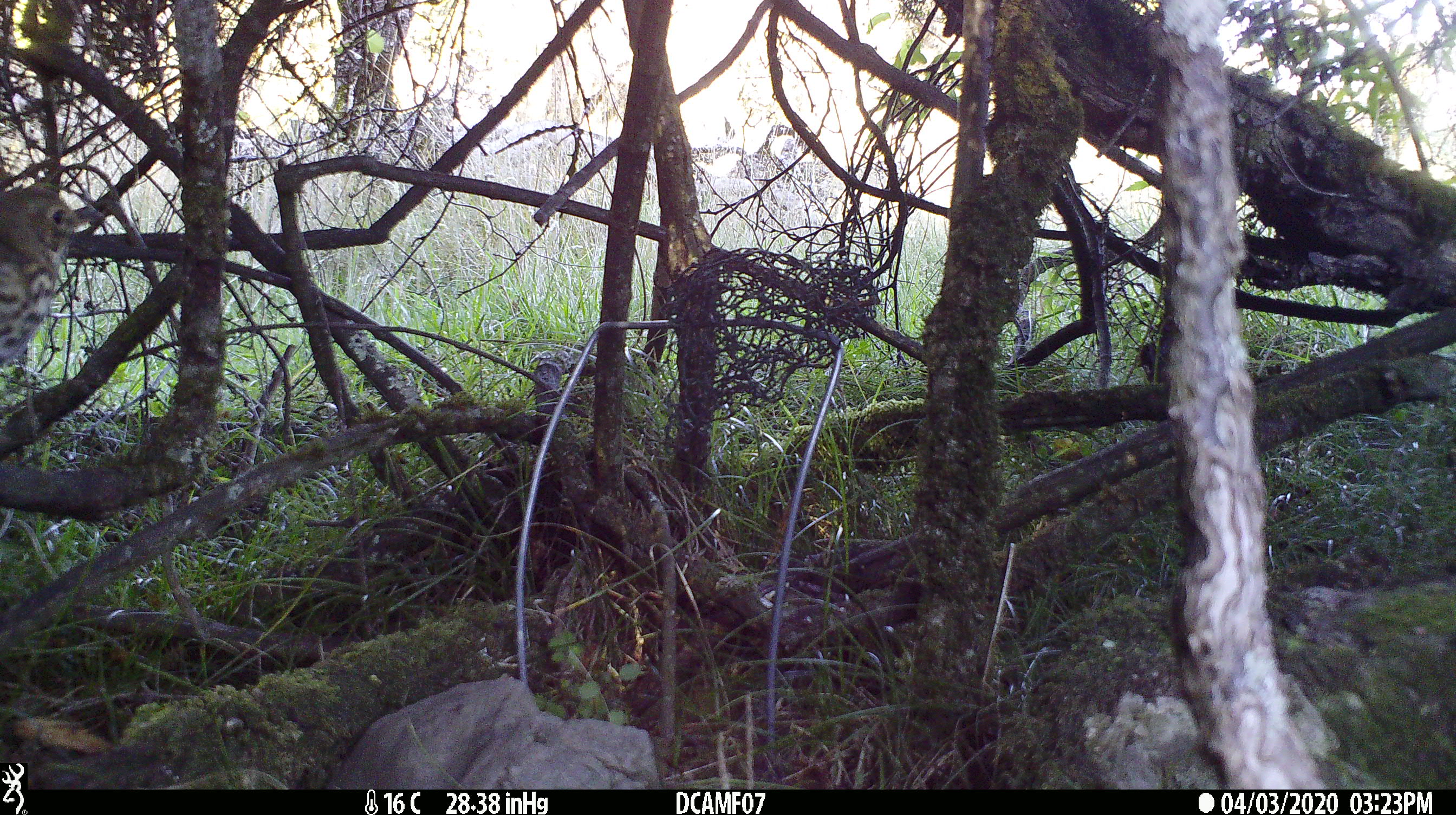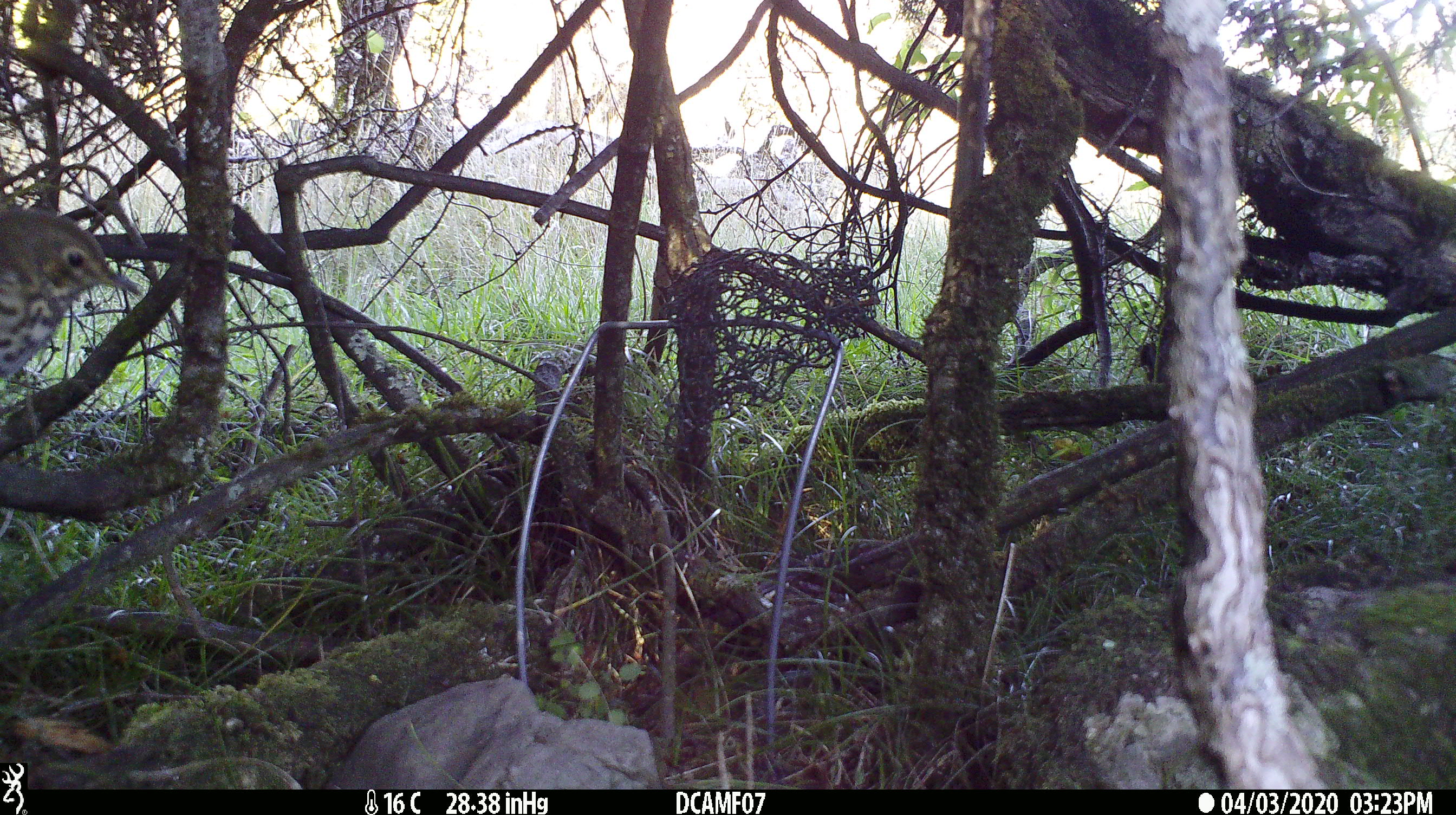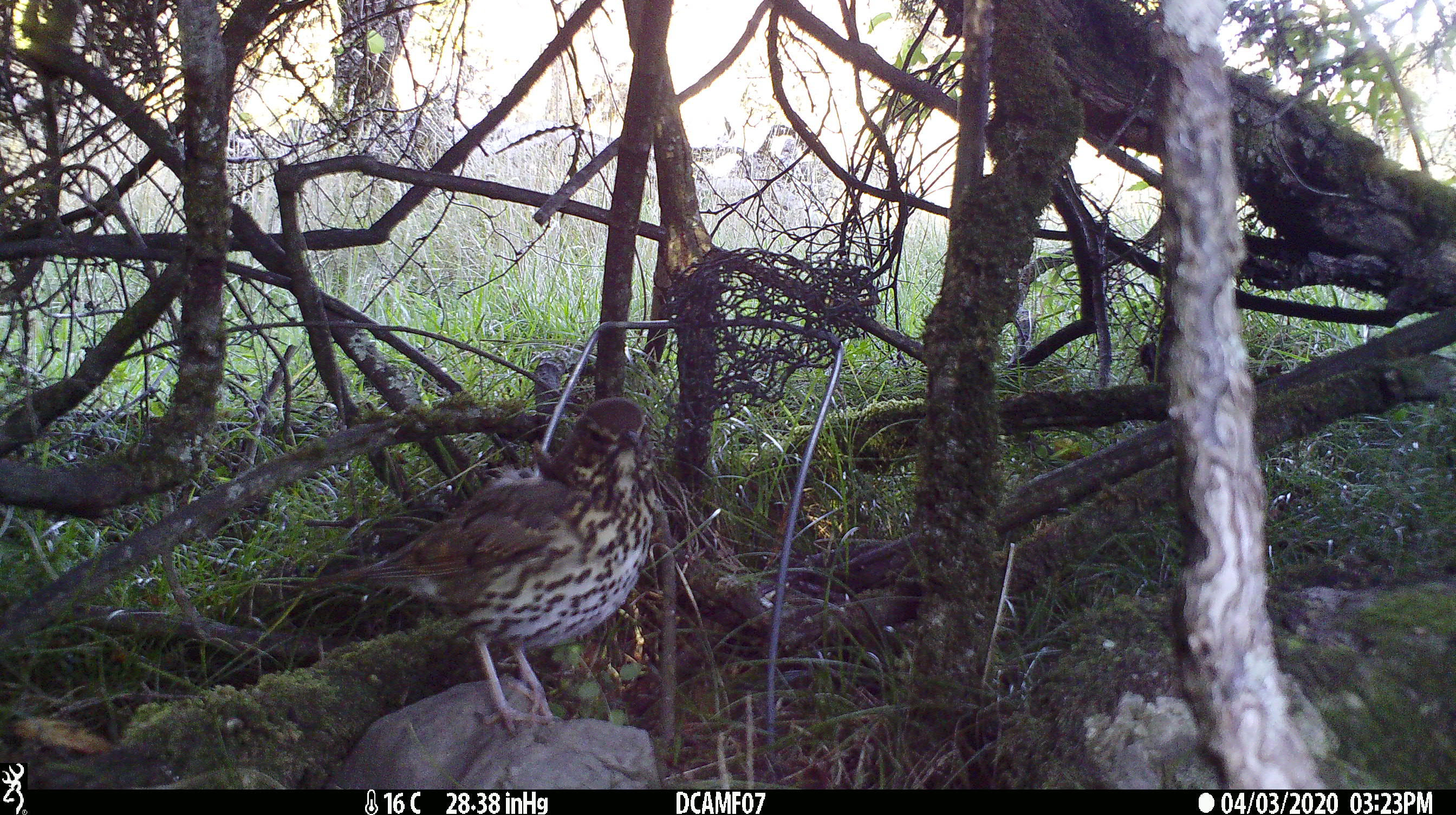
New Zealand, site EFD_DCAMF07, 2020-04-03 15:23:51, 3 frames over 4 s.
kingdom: Animalia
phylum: Chordata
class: Aves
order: Passeriformes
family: Turdidae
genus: Turdus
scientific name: Turdus philomelos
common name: song thrush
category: thrush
Thrush (song thrush) (Turdus philomelos).